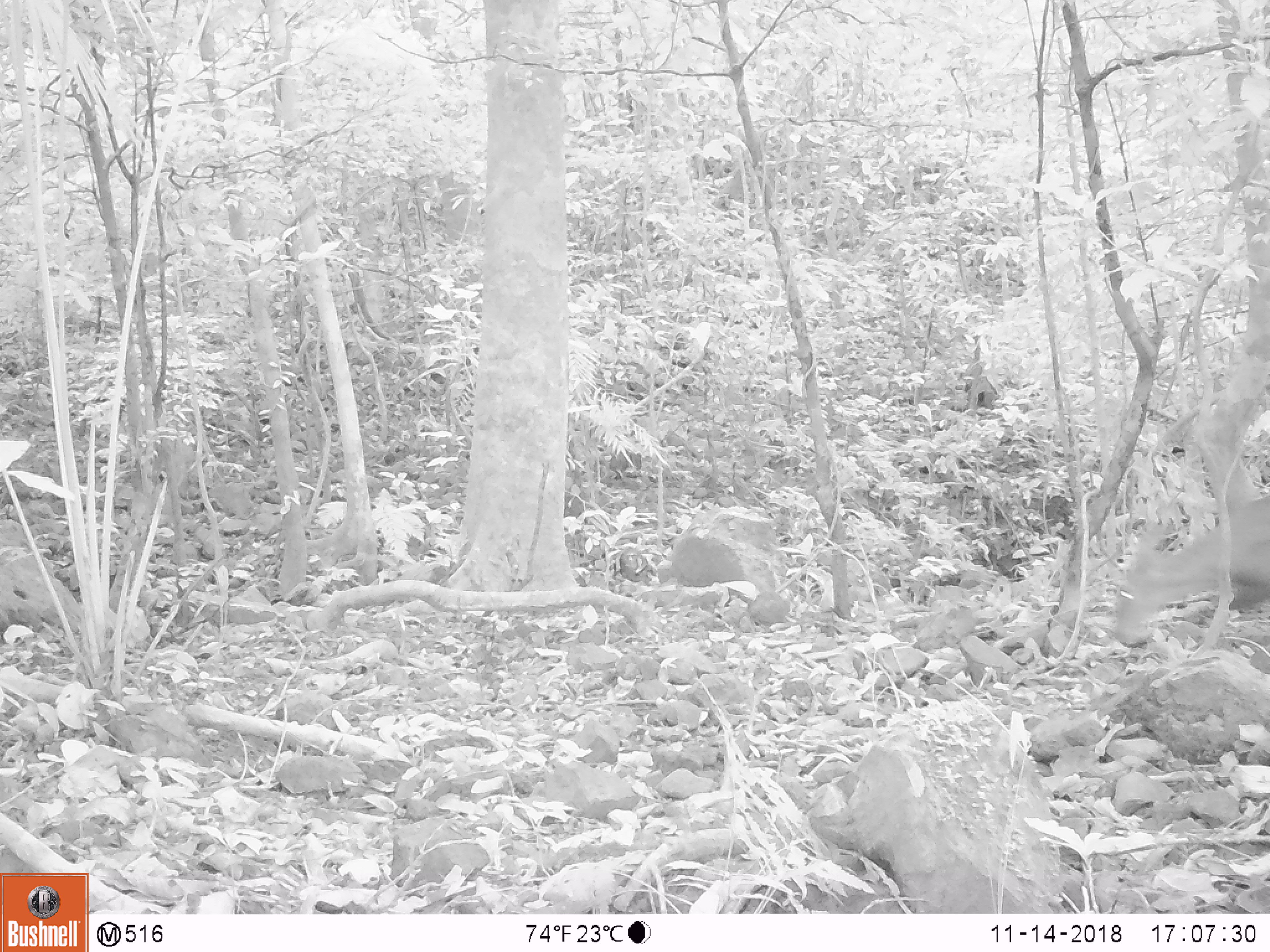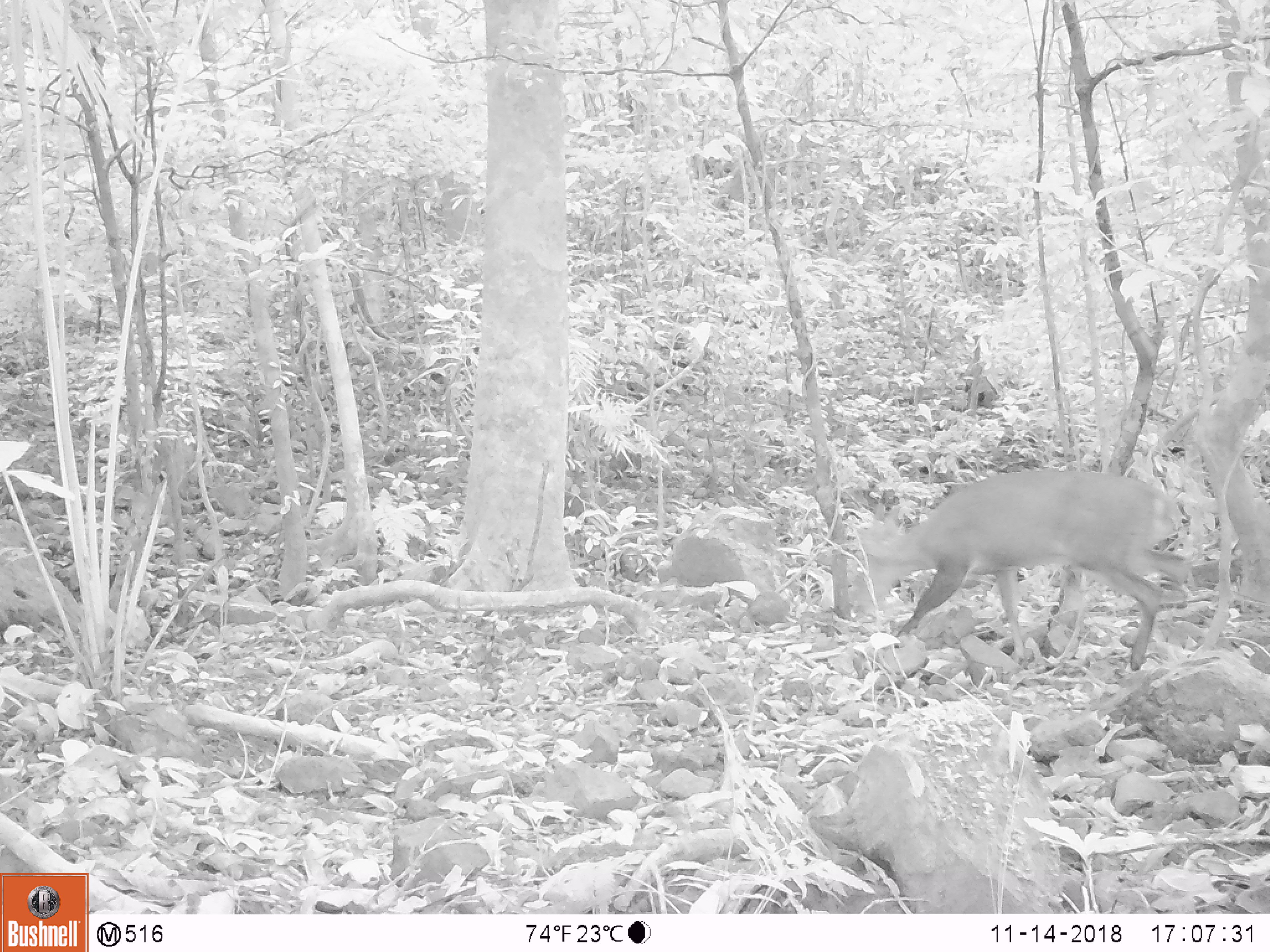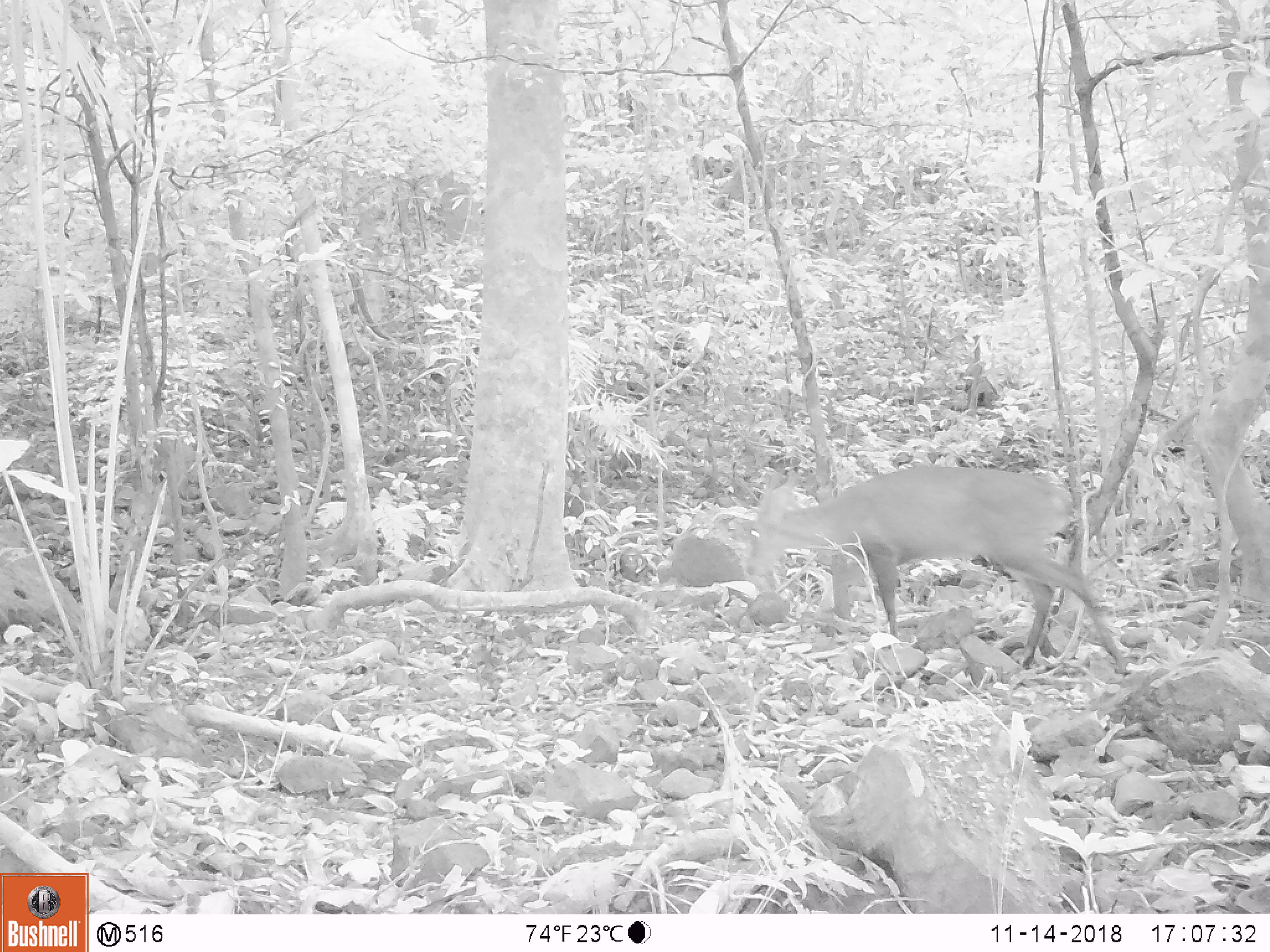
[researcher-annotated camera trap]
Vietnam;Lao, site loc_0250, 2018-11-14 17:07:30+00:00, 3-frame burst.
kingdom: Animalia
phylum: Chordata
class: Mammalia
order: Artiodactyla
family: Cervidae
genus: Muntiacus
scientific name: Muntiacus vuquangensis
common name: large-antlered muntjac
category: large antlered muntjac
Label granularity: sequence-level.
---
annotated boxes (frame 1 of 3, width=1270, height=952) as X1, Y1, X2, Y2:
large antlered muntjac: 1112, 490, 1269, 645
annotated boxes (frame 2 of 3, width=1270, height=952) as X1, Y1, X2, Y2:
large antlered muntjac: 852, 466, 1180, 672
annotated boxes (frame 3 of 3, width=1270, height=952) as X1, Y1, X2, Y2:
large antlered muntjac: 744, 462, 1129, 674